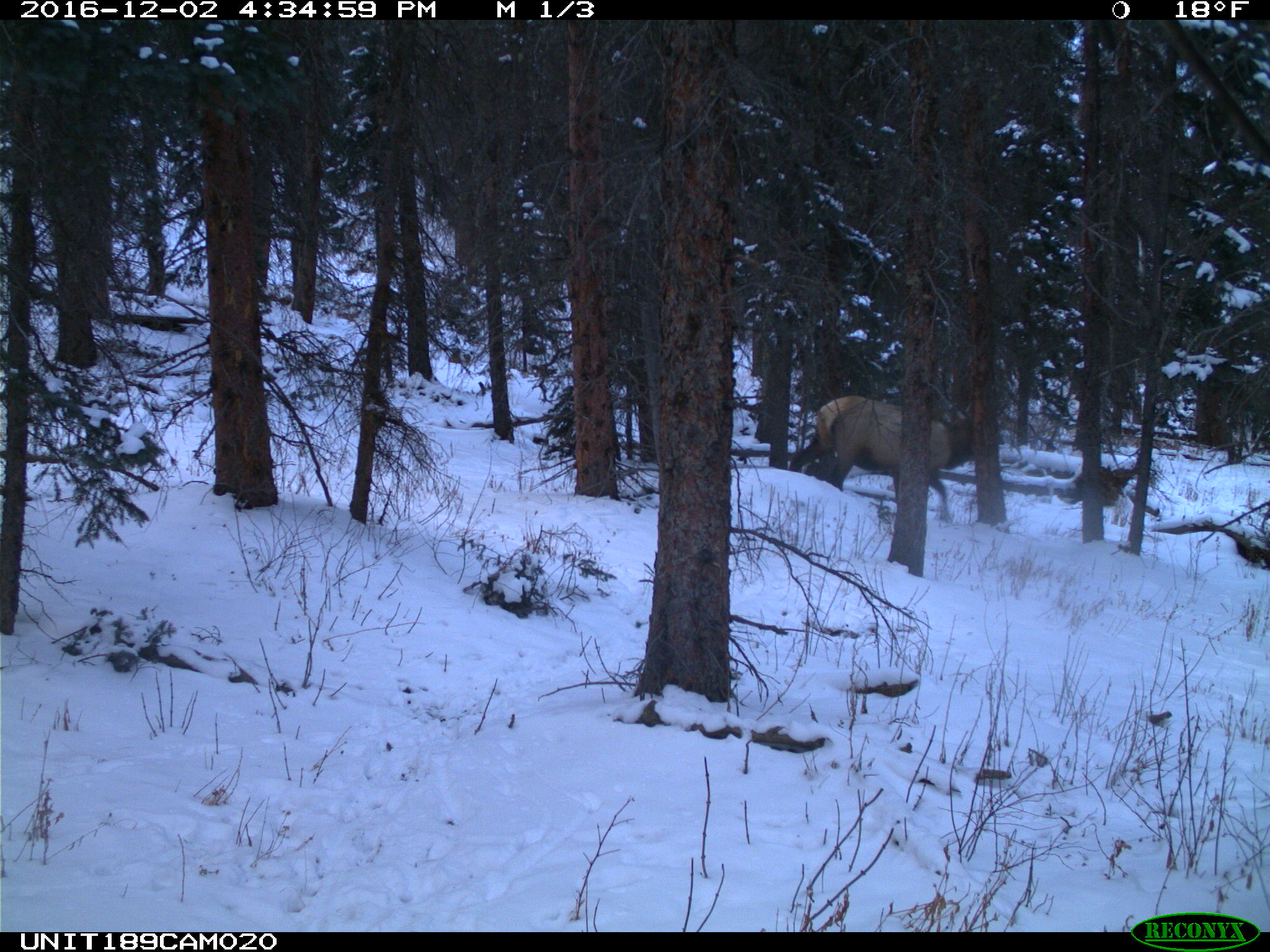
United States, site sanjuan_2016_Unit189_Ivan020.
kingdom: Animalia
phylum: Chordata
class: Mammalia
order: Artiodactyla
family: Cervidae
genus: Cervus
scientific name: Cervus elaphus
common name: red deer